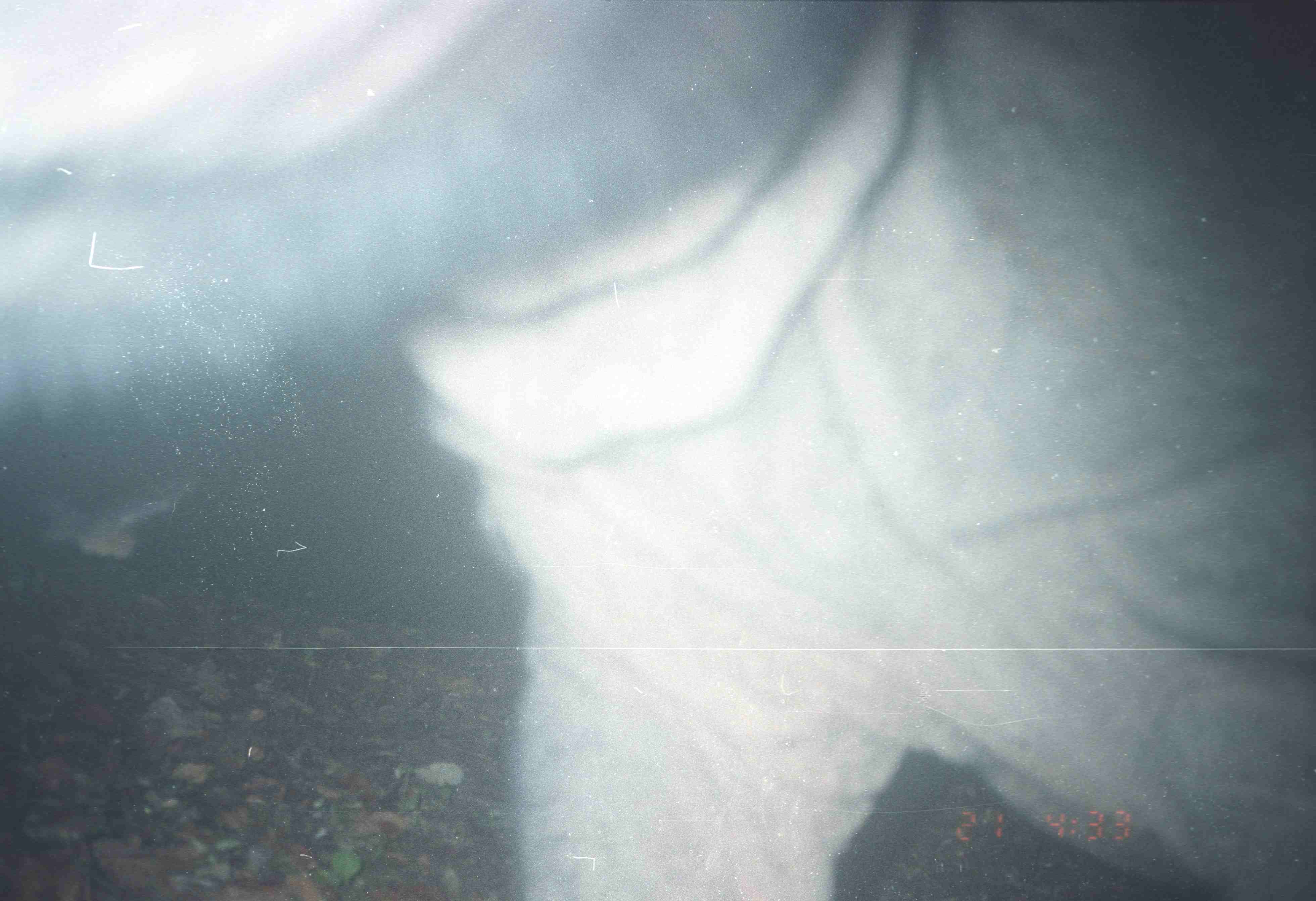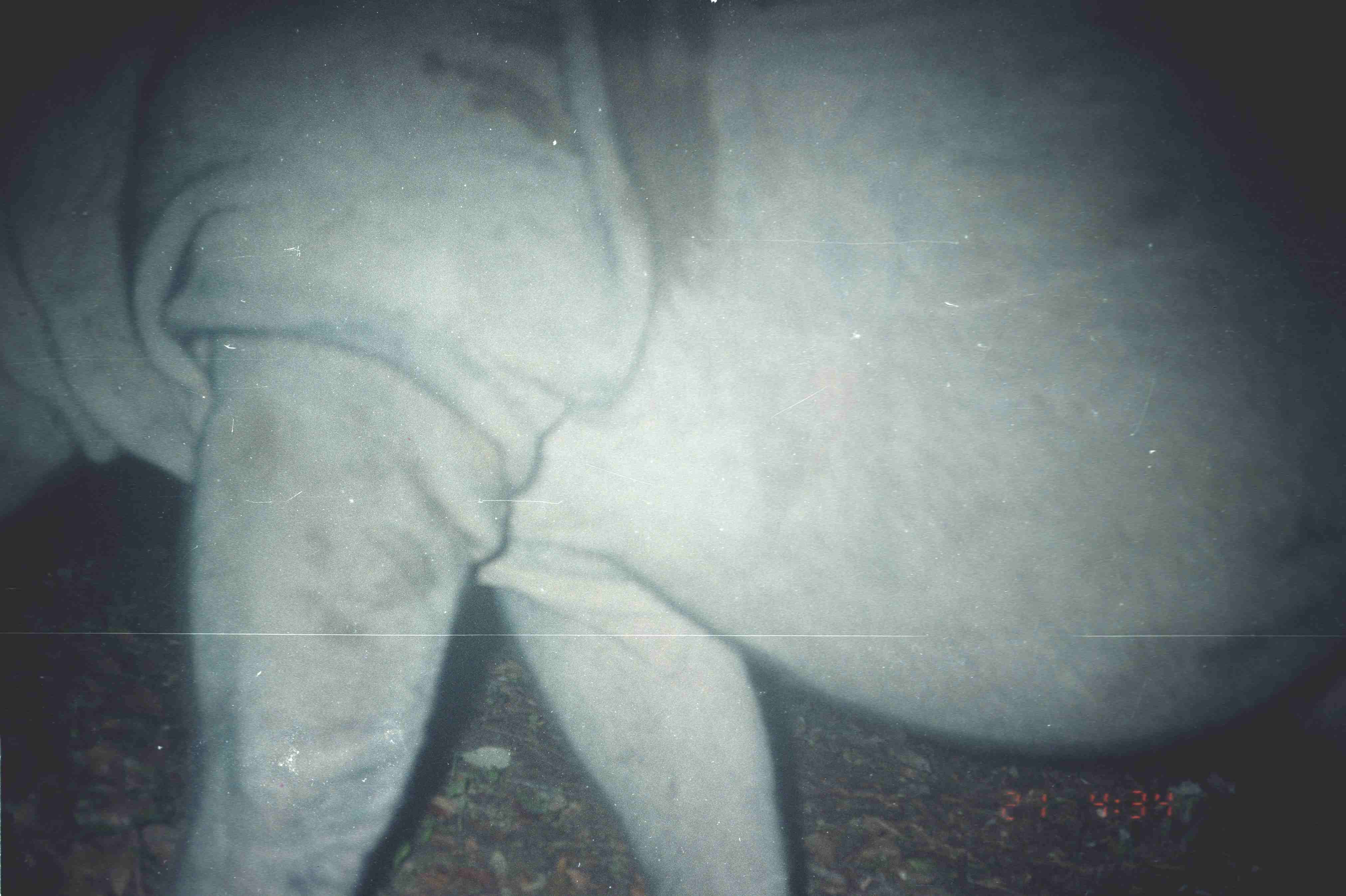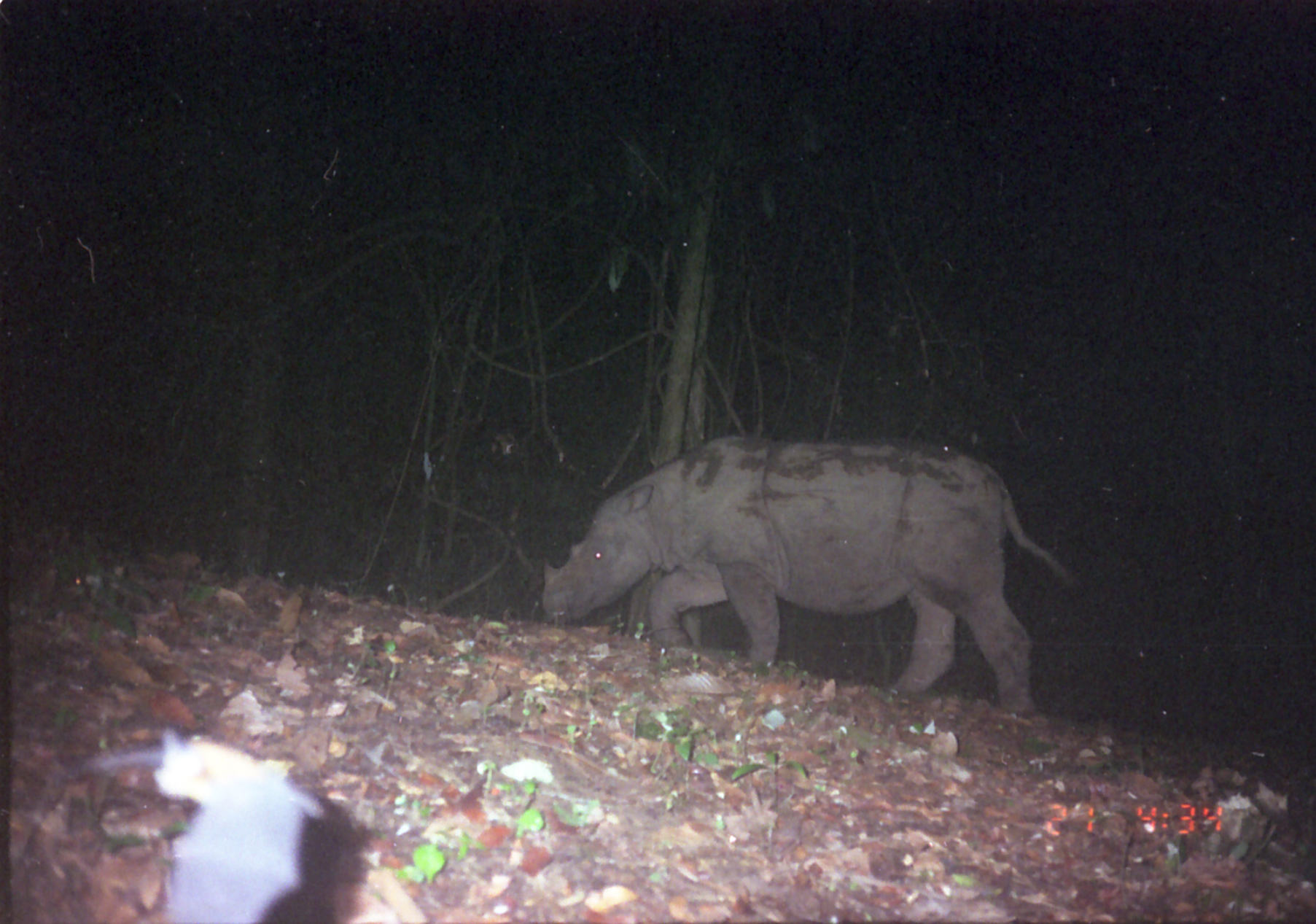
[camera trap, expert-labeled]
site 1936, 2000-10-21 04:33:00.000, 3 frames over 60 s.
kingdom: Animalia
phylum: Chordata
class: Mammalia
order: Perissodactyla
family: Rhinocerotidae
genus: Dicerorhinus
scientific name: Dicerorhinus sumatrensis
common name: sumatran rhinoceros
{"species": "Dicerorhinus sumatrensis (sumatran rhinoceros)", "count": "1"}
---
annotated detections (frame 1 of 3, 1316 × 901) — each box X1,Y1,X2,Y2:
dicerorhinus sumatrensis: 2,2,1316,901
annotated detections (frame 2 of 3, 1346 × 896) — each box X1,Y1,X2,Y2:
dicerorhinus sumatrensis: 0,0,1346,896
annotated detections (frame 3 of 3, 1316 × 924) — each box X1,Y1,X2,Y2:
dicerorhinus sumatrensis: 542,436,1075,716